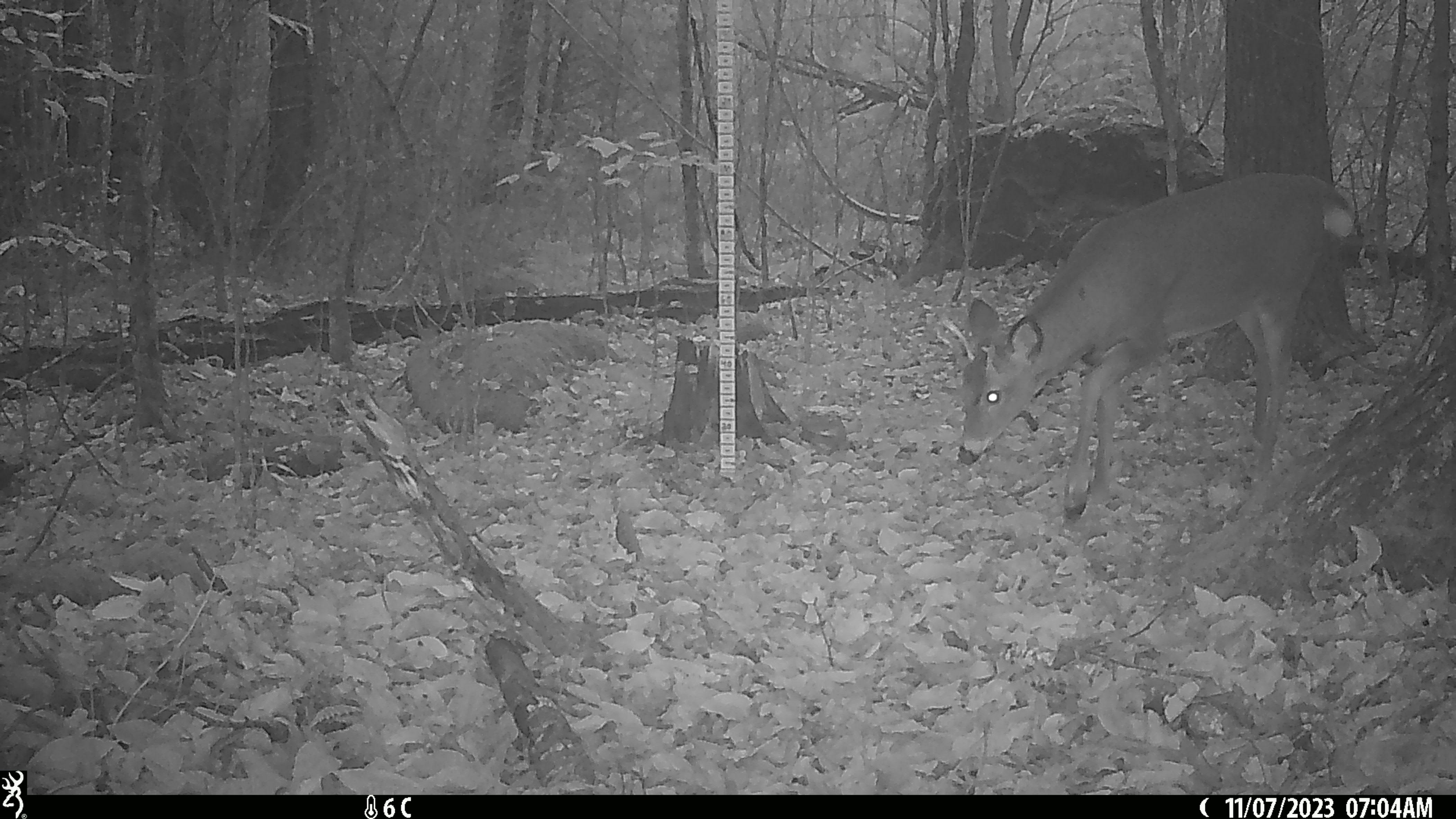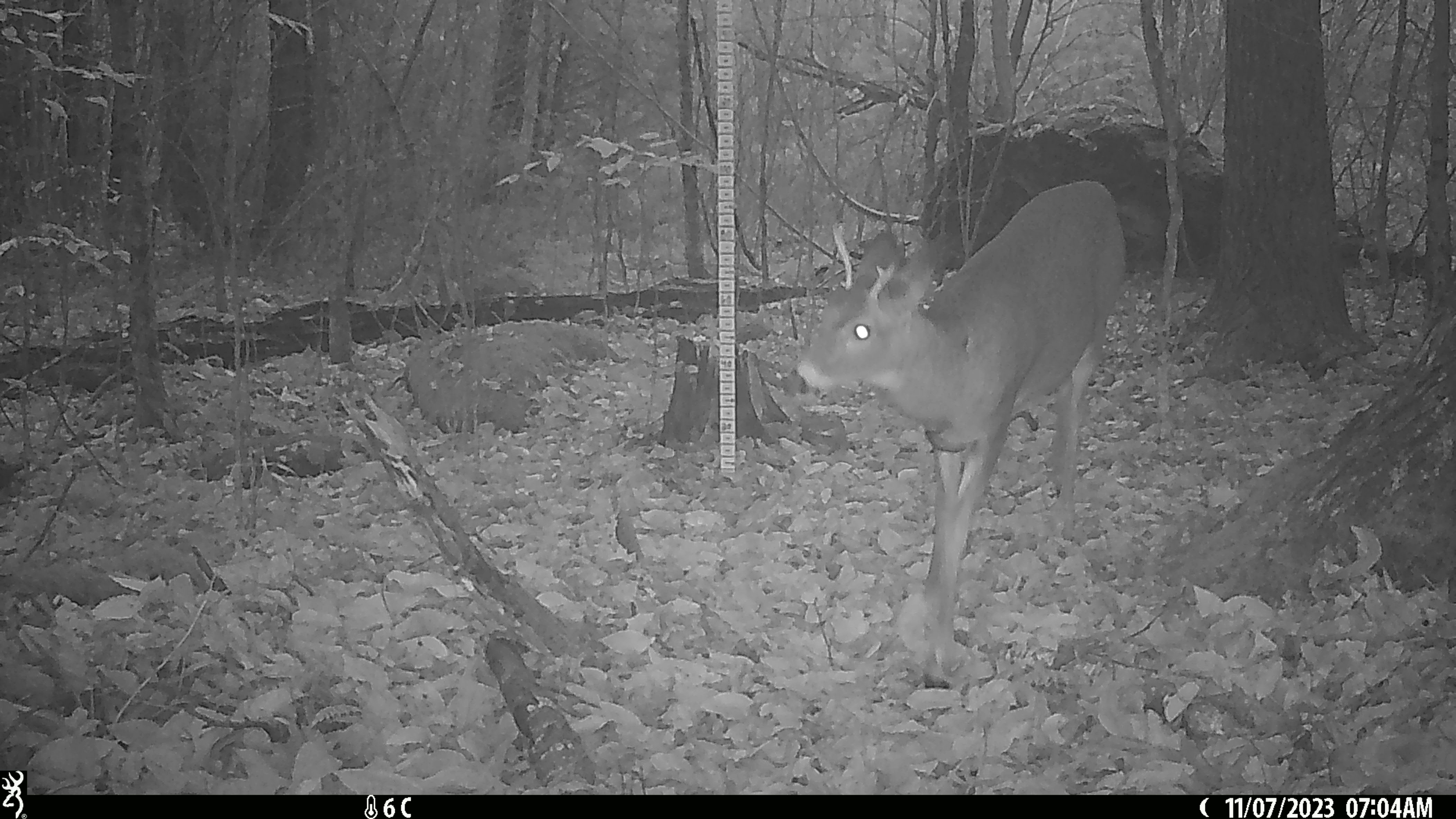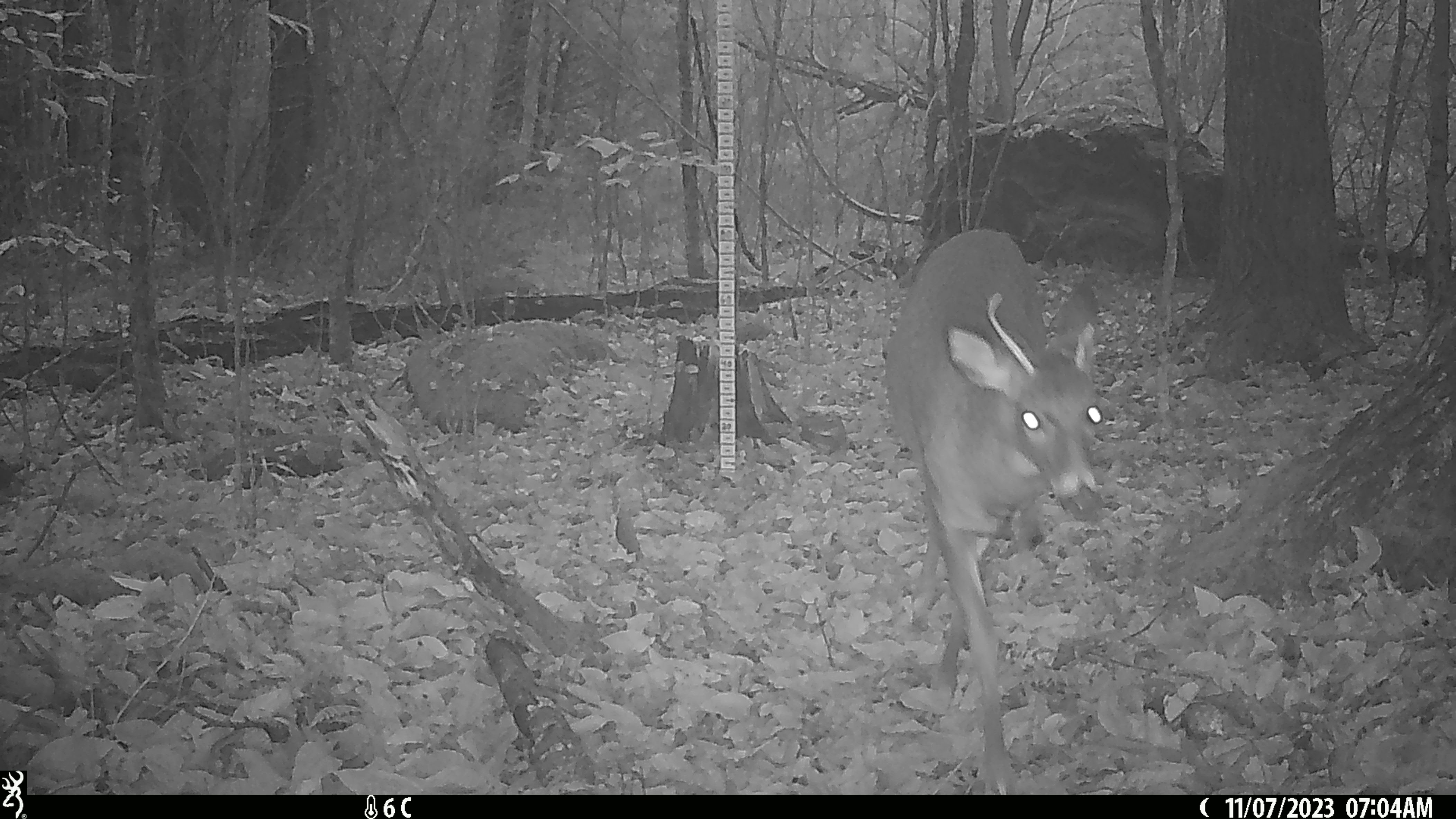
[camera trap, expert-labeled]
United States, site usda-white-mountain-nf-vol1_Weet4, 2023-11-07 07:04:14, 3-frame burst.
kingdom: Animalia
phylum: Chordata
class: Mammalia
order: Artiodactyla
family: Cervidae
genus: Odocoileus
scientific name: Odocoileus virginianus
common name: white-tailed deer